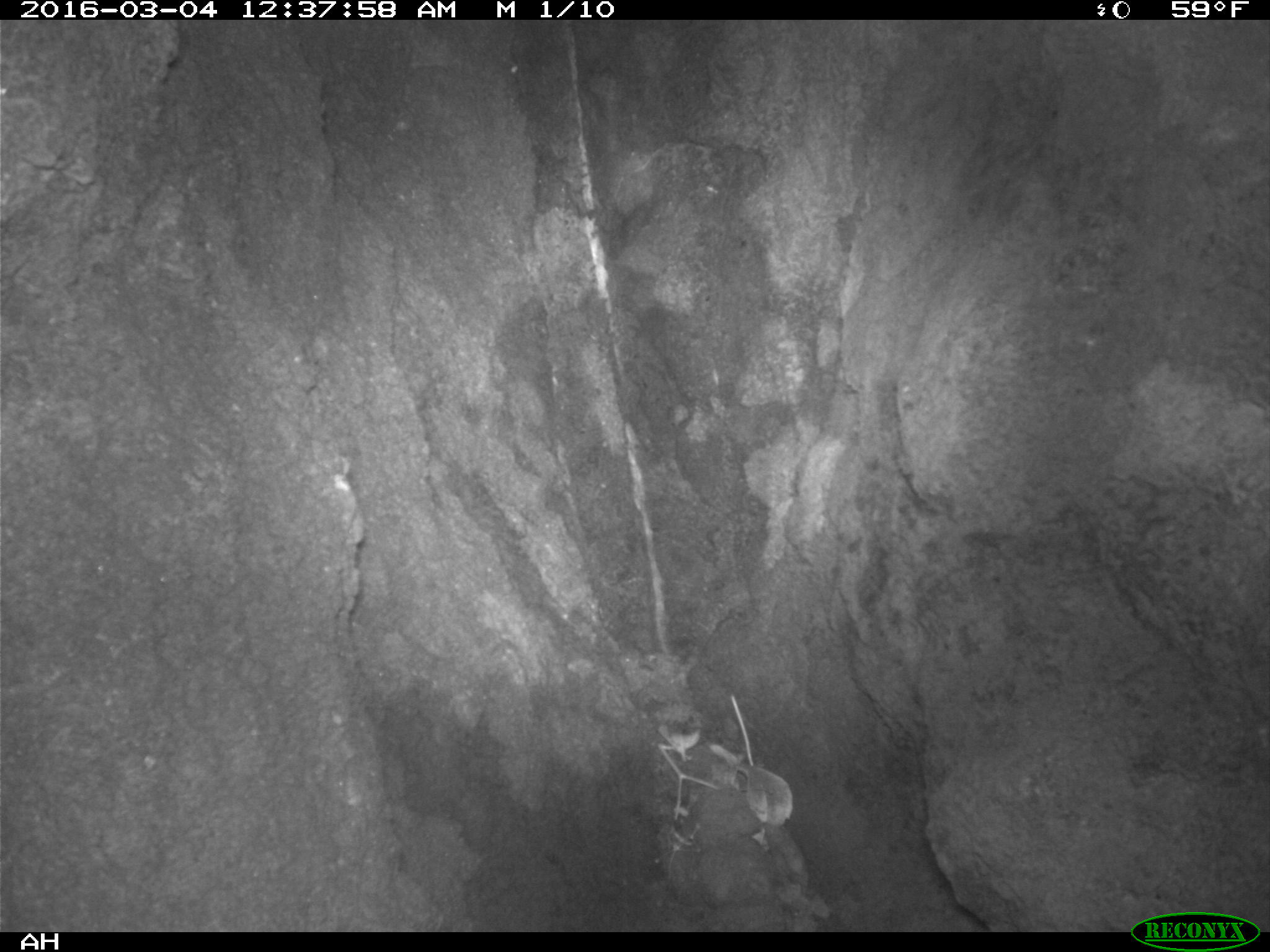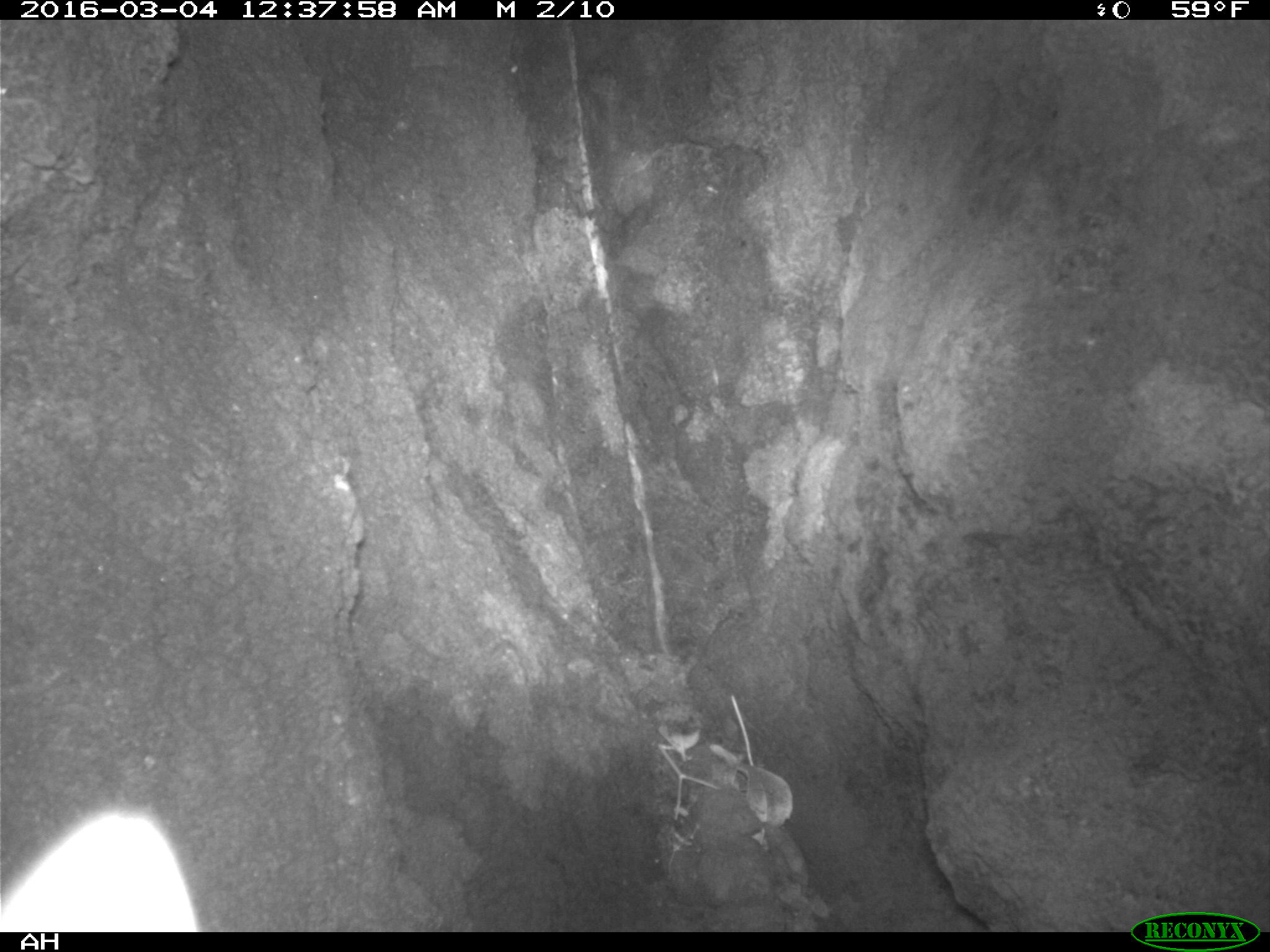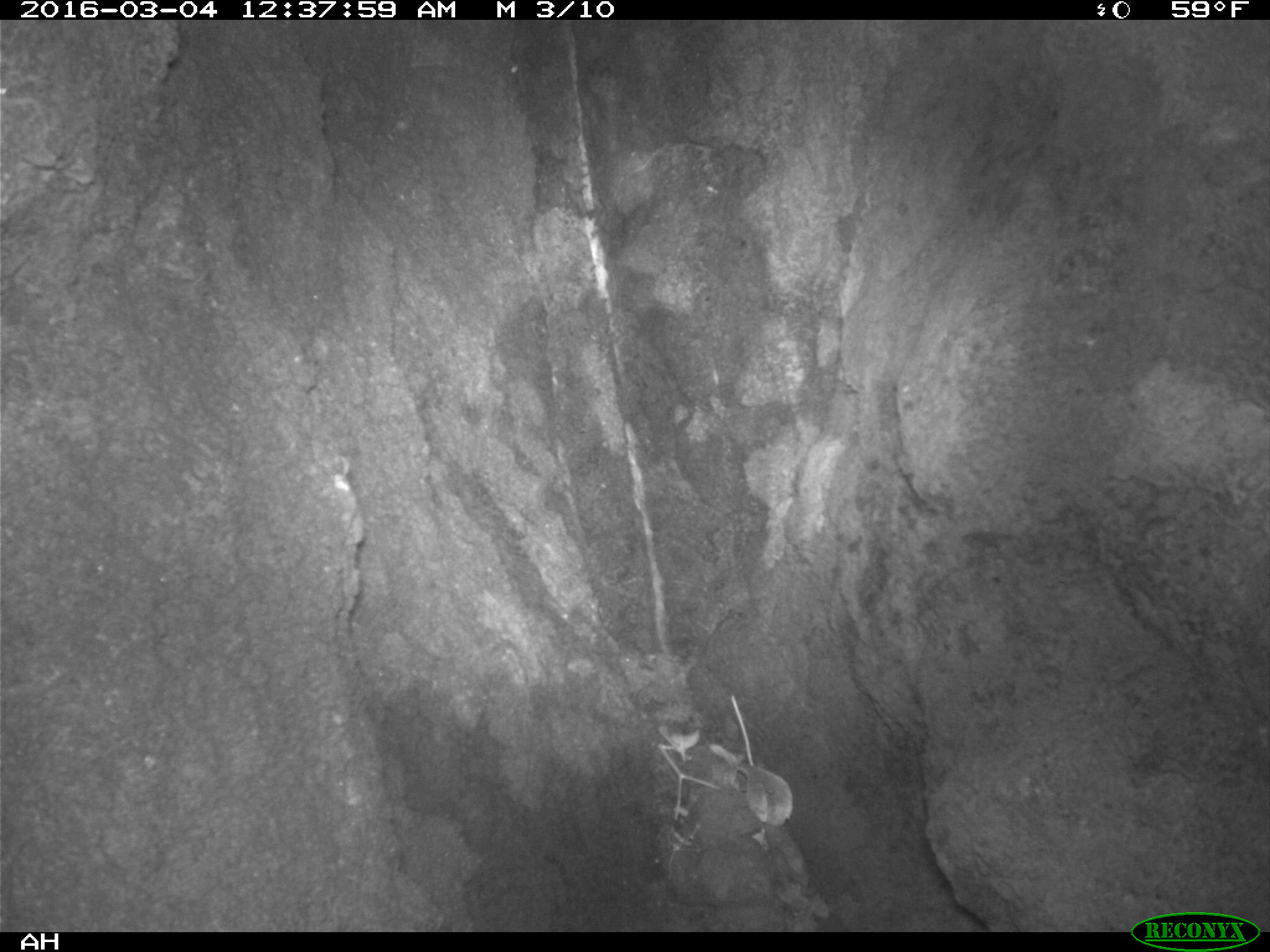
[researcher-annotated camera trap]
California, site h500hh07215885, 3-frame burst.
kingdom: Animalia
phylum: Chordata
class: Mammalia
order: Carnivora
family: Canidae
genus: Urocyon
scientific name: Urocyon littoralis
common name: island fox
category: fox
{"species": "fox (island fox) (Urocyon littoralis)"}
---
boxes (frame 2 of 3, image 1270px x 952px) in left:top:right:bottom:
fox: 0:812:199:932